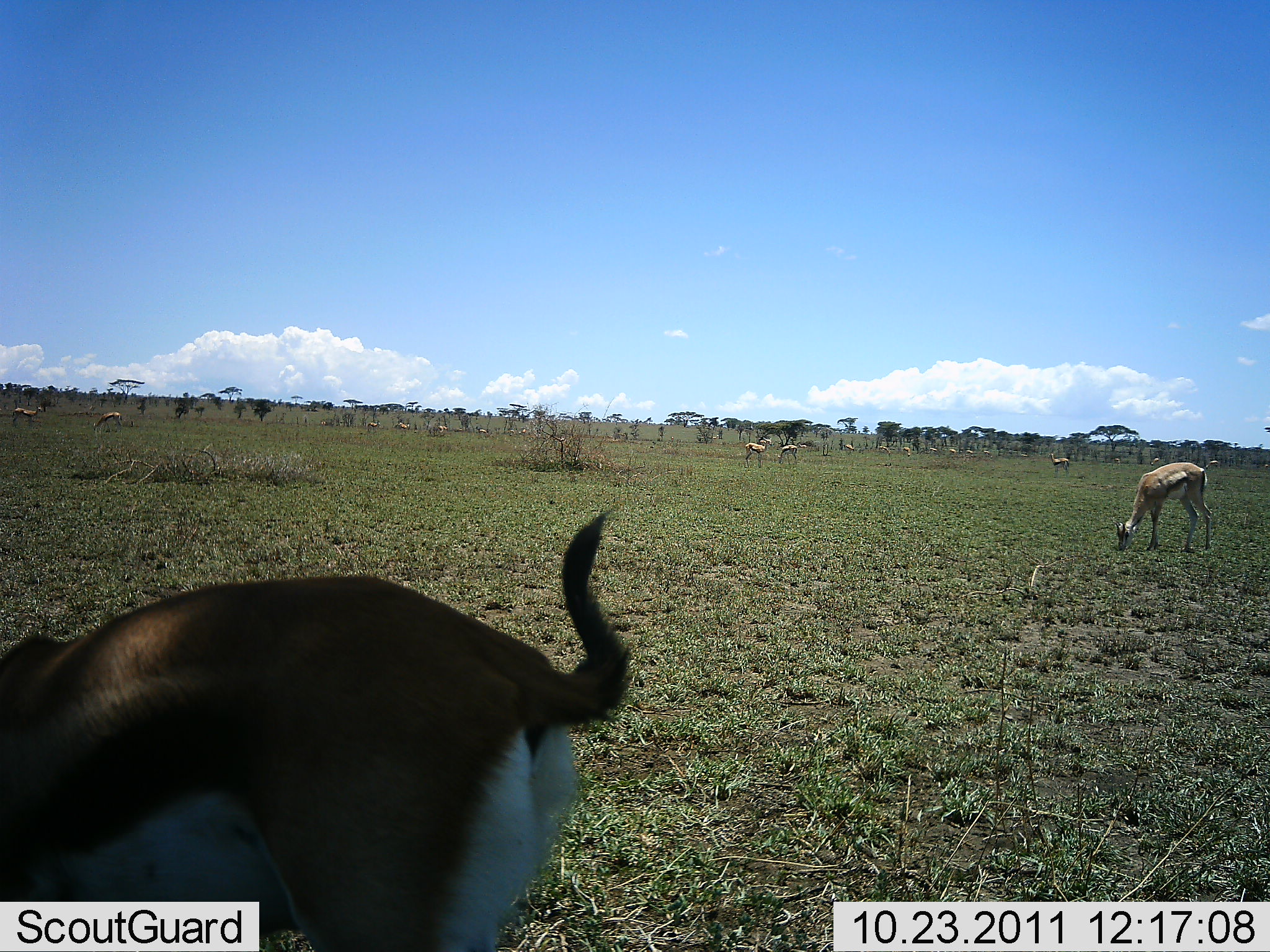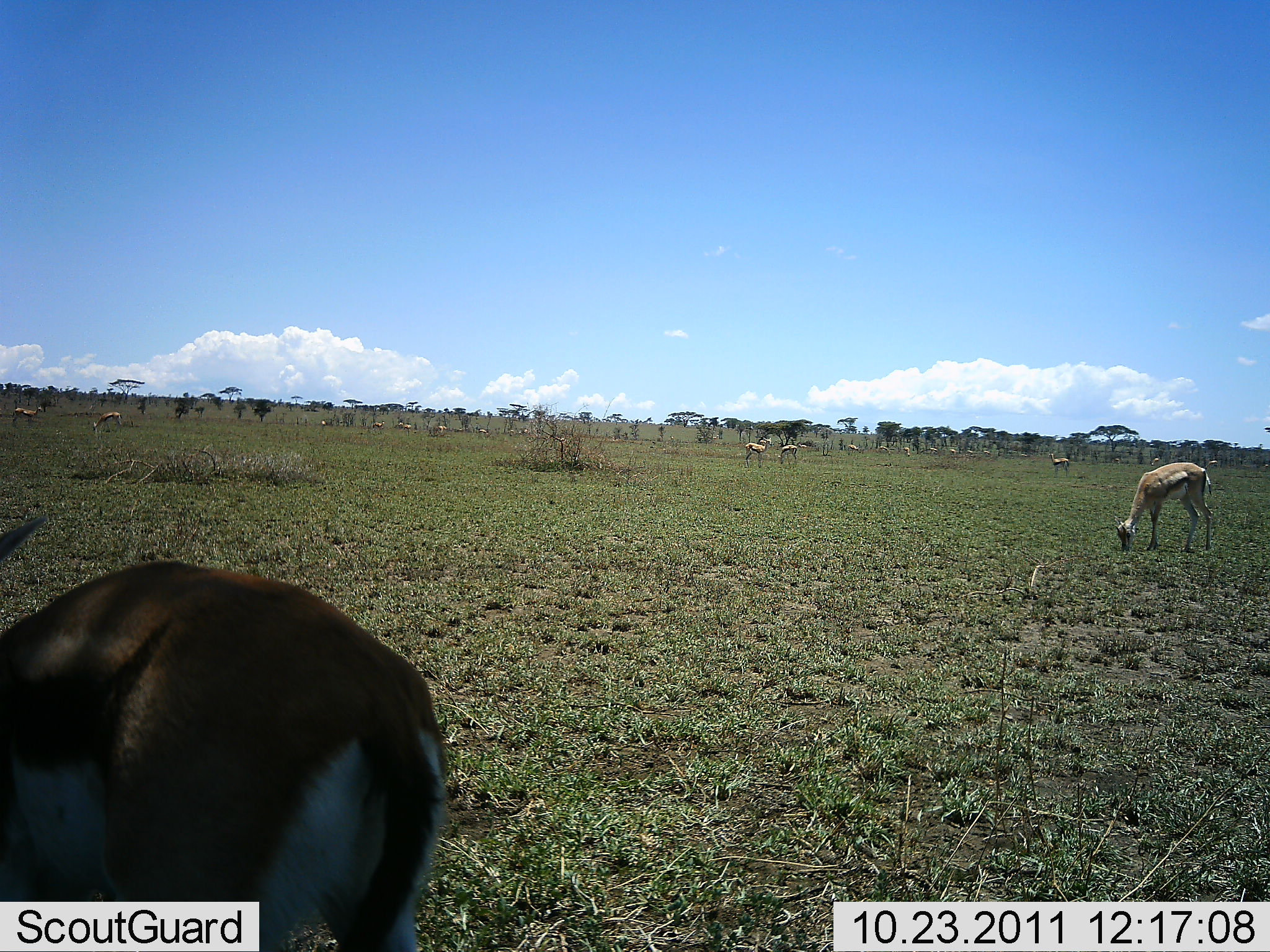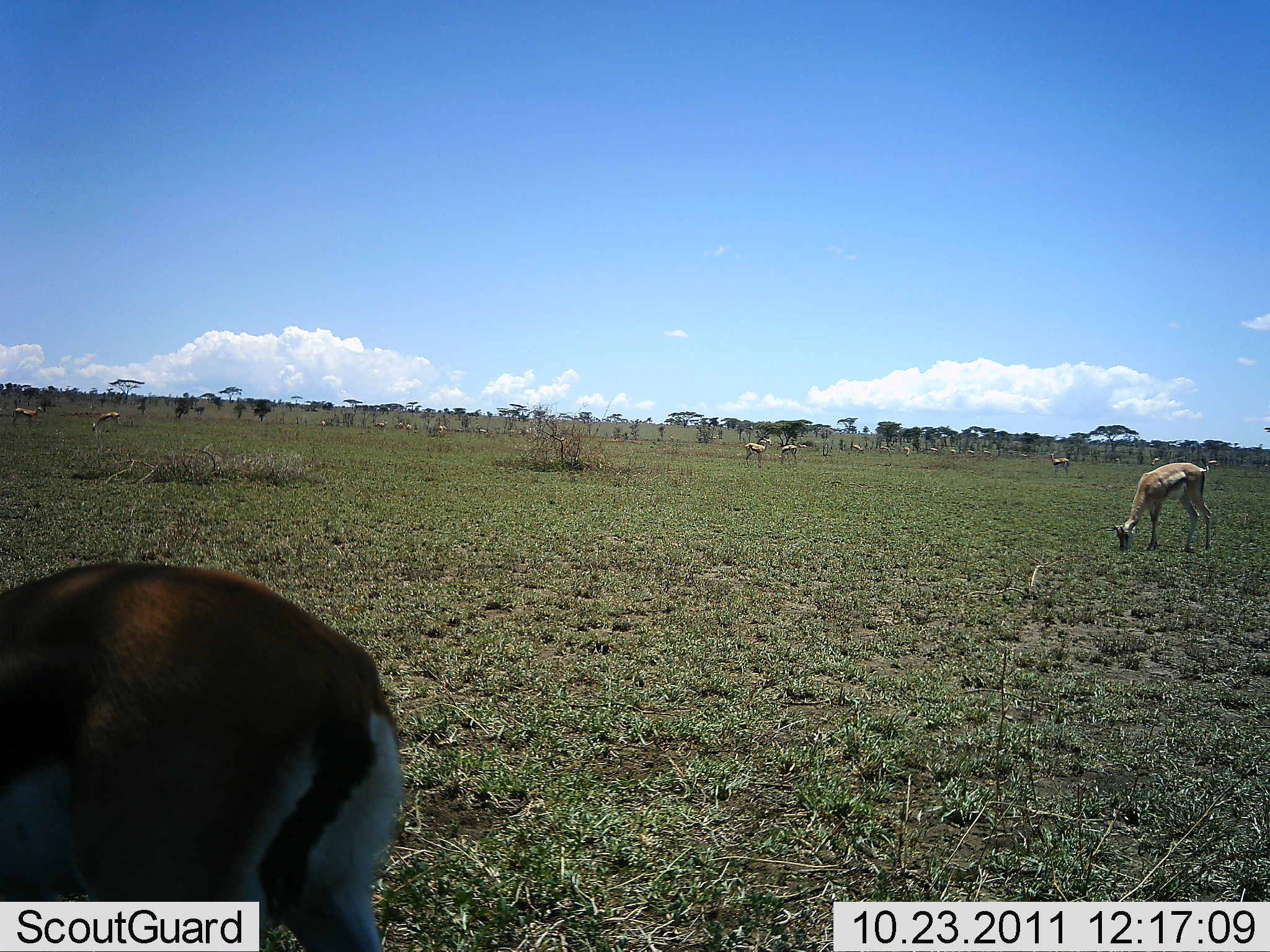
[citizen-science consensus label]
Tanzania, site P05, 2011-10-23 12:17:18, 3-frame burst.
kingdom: Animalia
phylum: Chordata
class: Mammalia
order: Artiodactyla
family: Bovidae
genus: Eudorcas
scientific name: Eudorcas thomsonii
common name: thomson's gazelle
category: gazellethomsons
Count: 11-50.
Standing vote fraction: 58%.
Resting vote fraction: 0%.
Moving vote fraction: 25%.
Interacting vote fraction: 0%.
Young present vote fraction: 0%.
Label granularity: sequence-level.